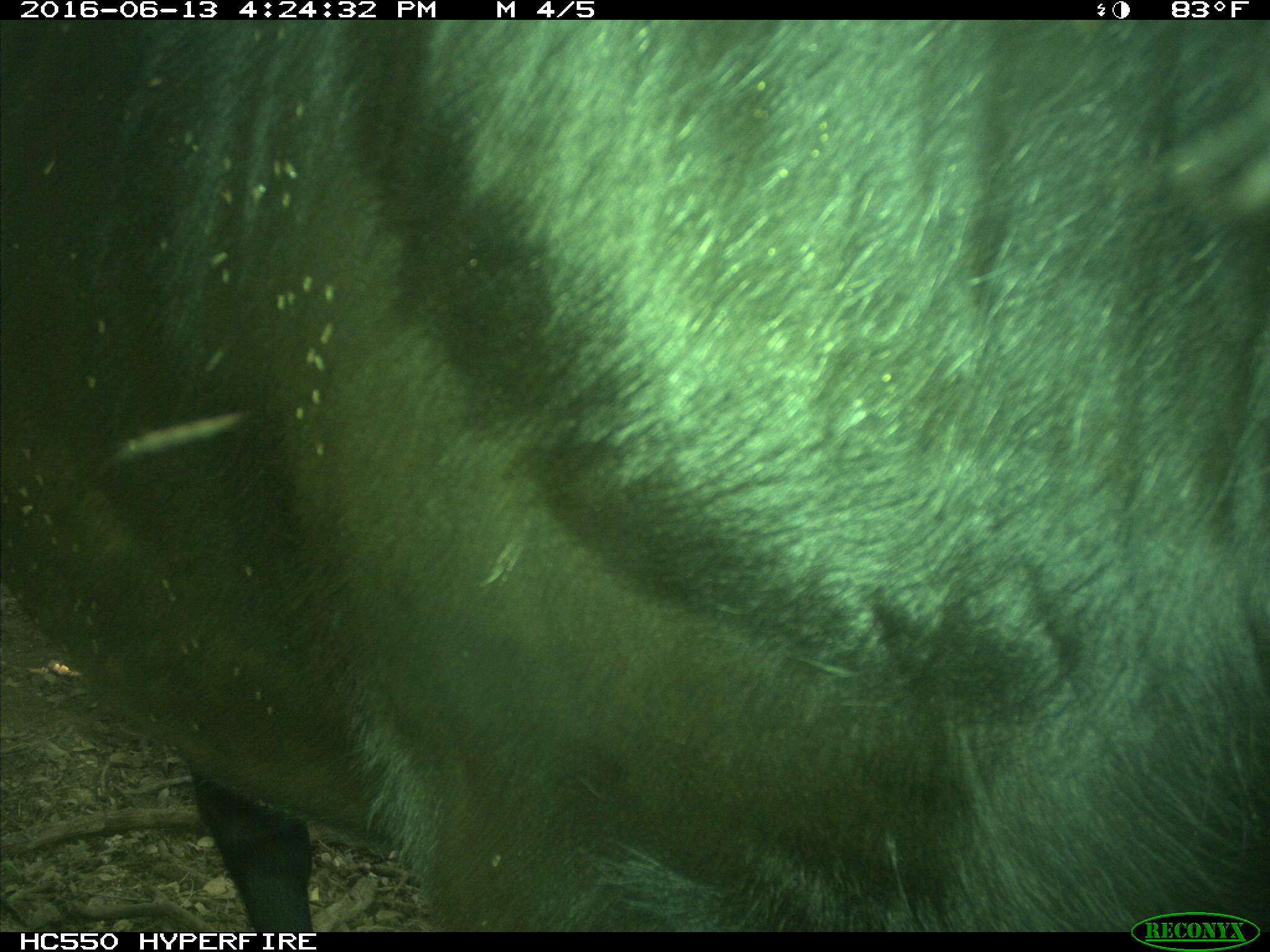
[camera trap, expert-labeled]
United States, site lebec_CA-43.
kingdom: Animalia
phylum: Chordata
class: Mammalia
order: Artiodactyla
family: Bovidae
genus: Bos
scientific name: Bos taurus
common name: domestic cow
Bos taurus (domestic cow).